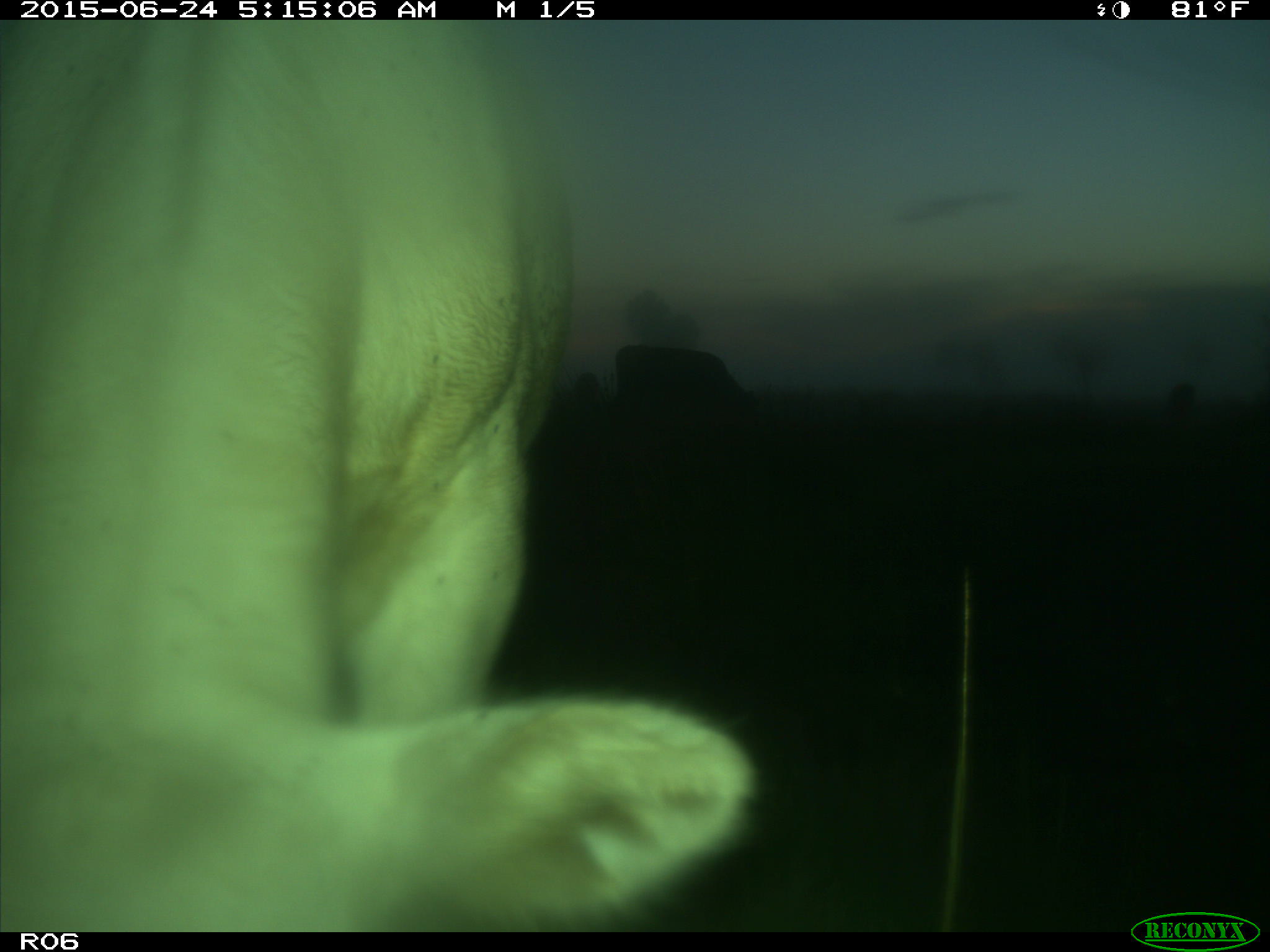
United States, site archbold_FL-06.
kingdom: Animalia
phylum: Chordata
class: Mammalia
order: Artiodactyla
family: Bovidae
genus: Bos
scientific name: Bos taurus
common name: domestic cow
Bos taurus (domestic cow).